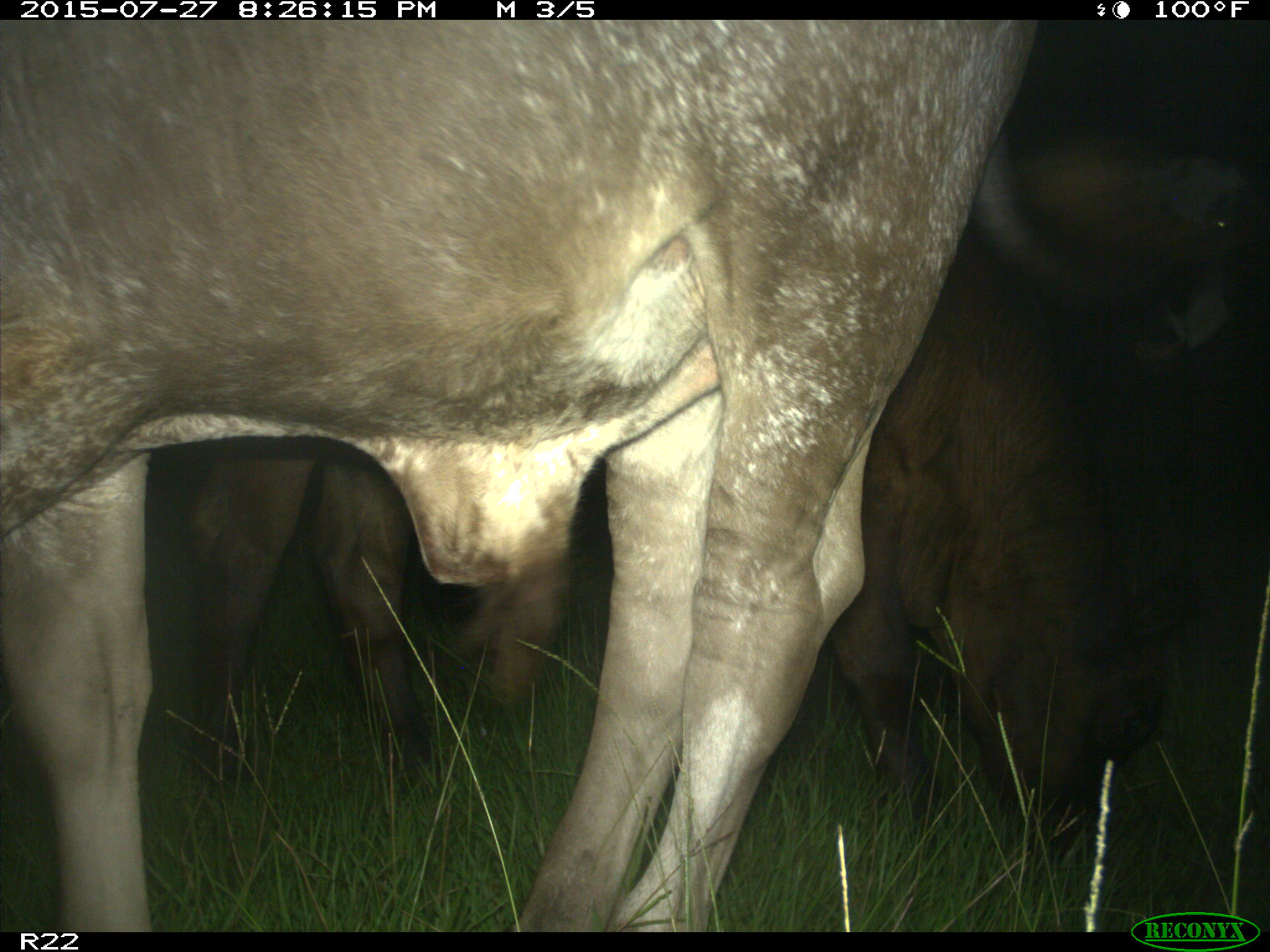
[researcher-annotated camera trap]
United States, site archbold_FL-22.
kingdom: Animalia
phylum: Chordata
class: Mammalia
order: Artiodactyla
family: Bovidae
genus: Bos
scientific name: Bos taurus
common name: domestic cow